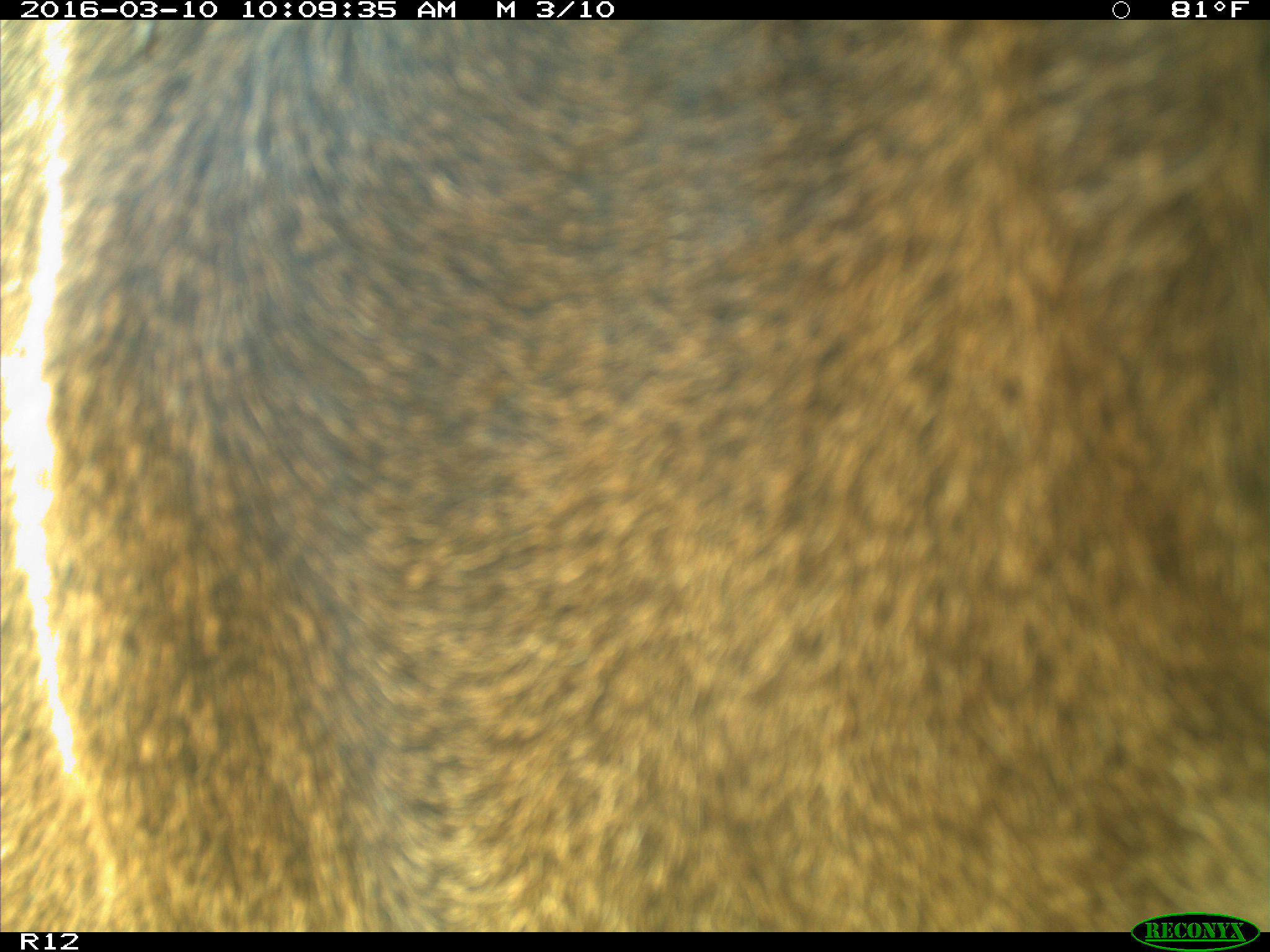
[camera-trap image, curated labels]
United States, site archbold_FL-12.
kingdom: Animalia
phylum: Chordata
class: Mammalia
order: Artiodactyla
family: Bovidae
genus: Bos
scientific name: Bos taurus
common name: domestic cow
Bos taurus (domestic cow).